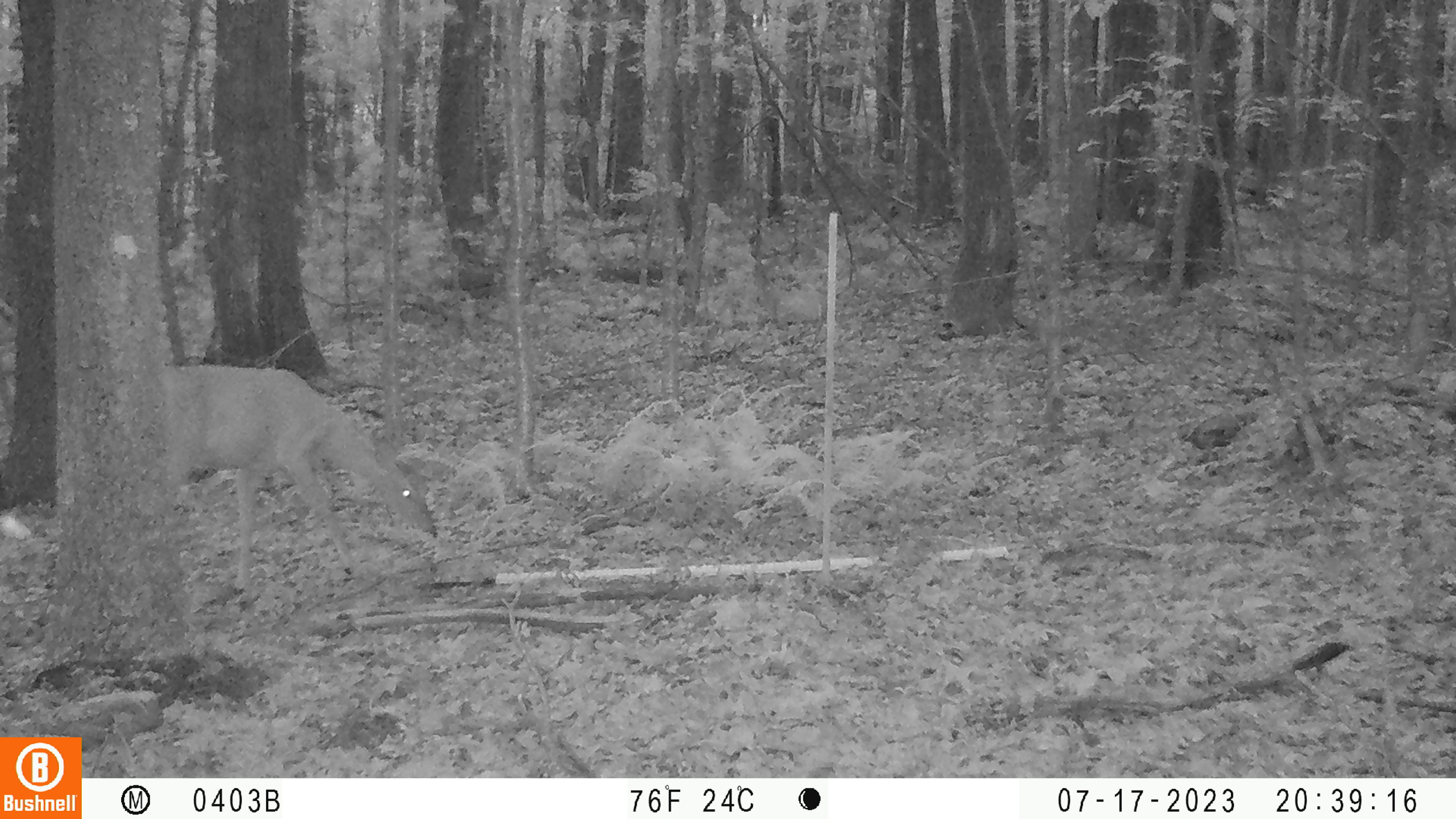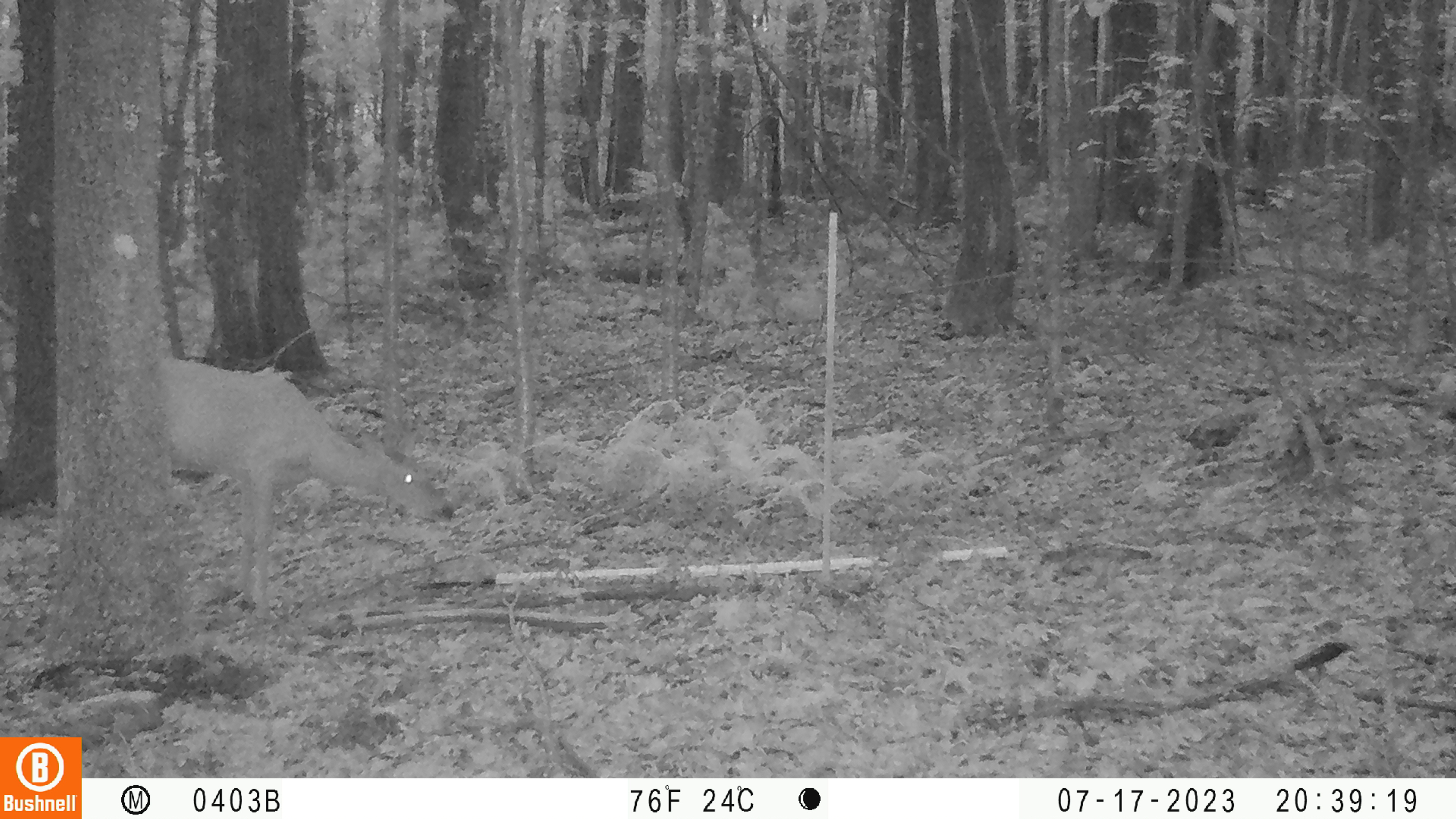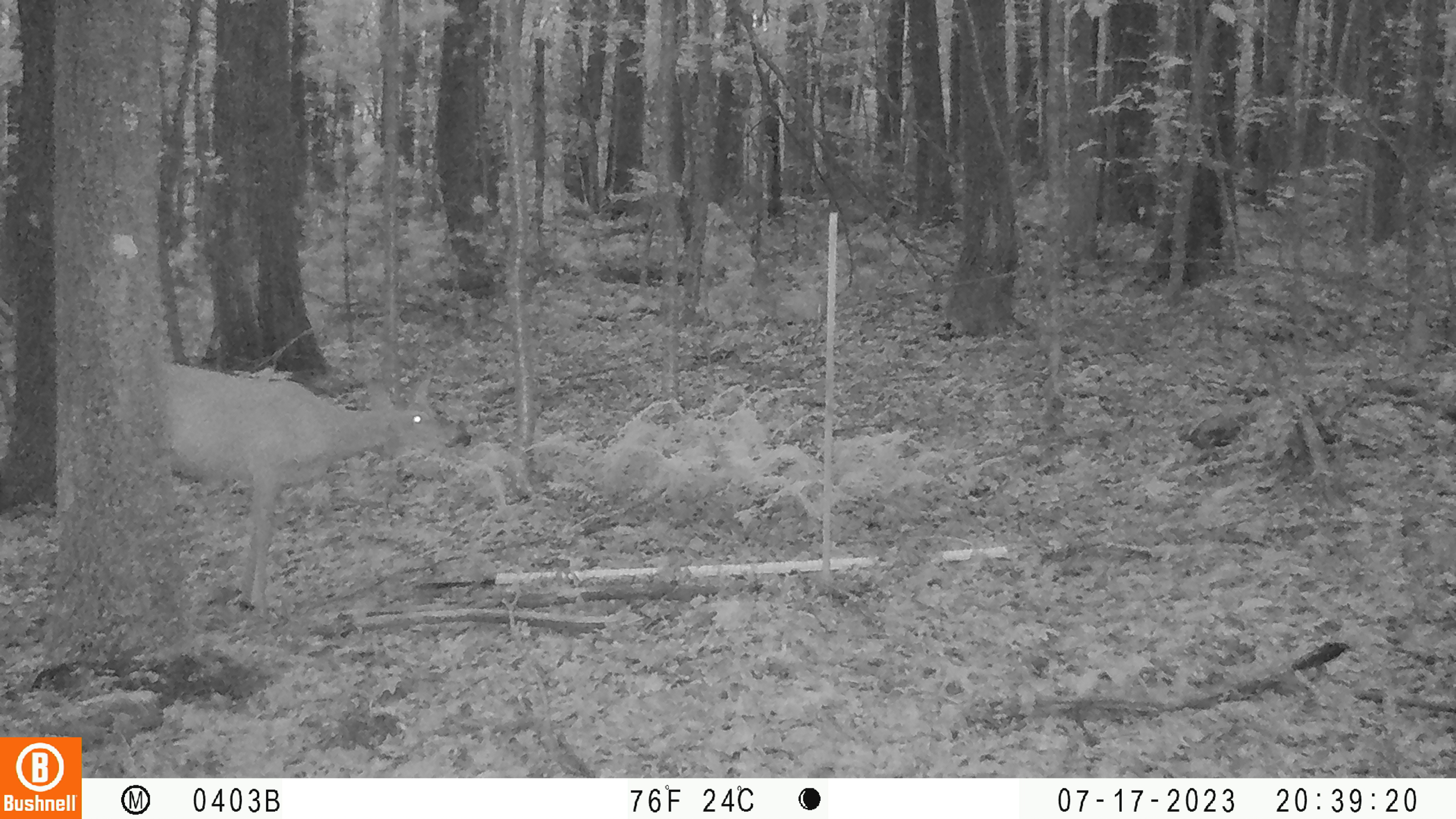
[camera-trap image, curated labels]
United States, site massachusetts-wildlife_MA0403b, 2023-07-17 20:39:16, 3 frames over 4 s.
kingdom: Animalia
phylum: Chordata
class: Mammalia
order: Artiodactyla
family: Cervidae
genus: Odocoileus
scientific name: Odocoileus virginianus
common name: white-tailed deer